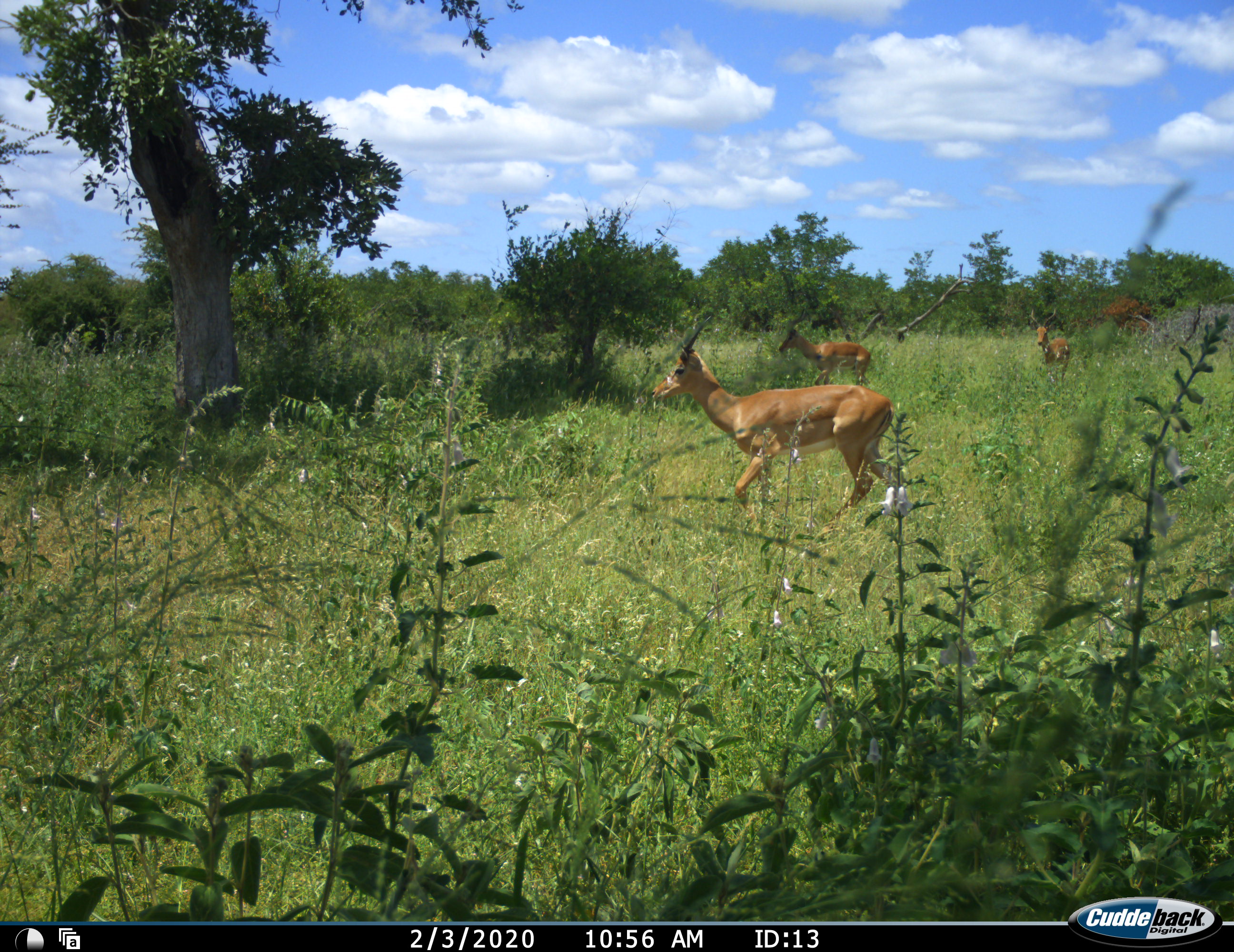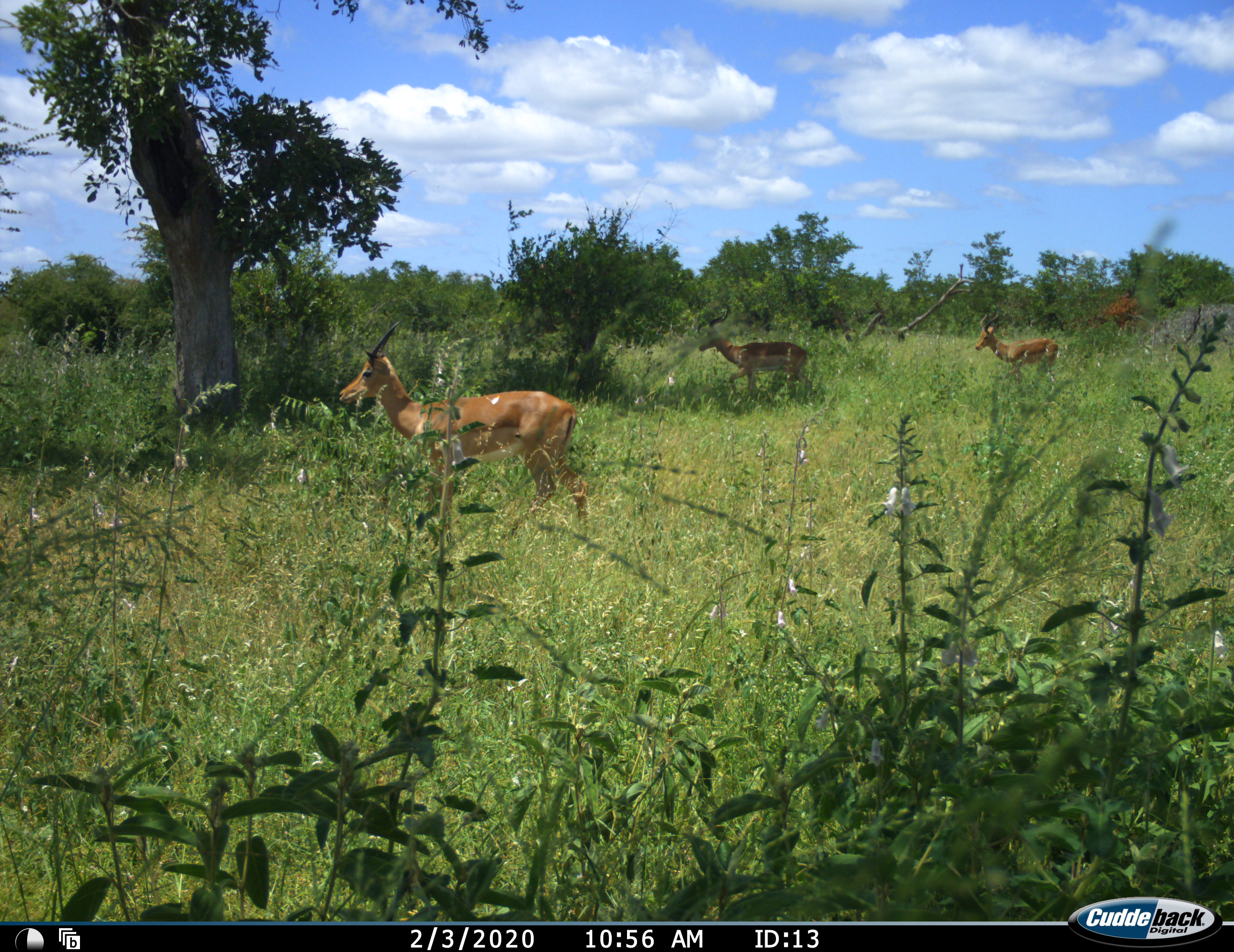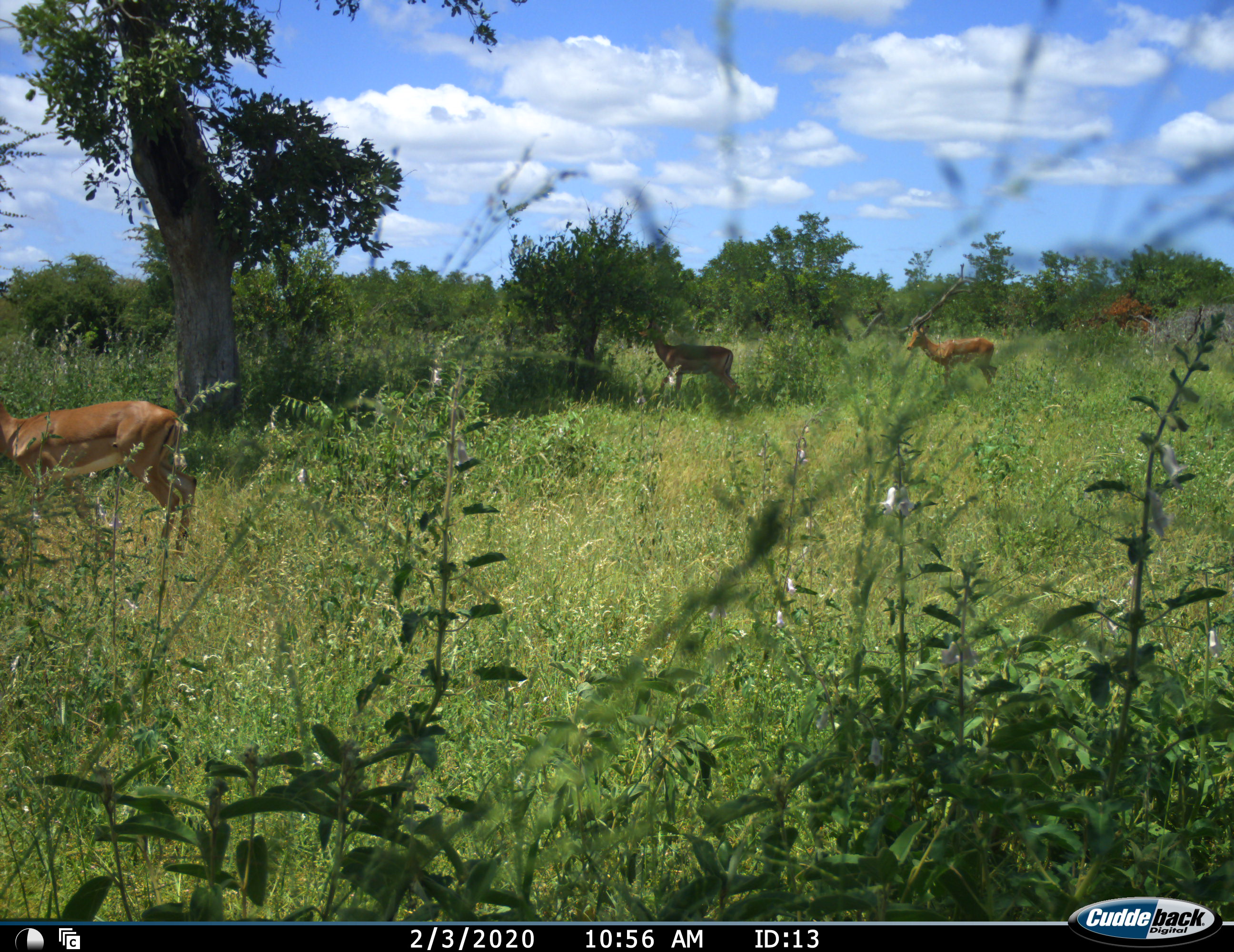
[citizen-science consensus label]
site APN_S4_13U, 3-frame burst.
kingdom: Animalia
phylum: Chordata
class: Mammalia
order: Artiodactyla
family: Bovidae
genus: Aepyceros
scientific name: Aepyceros melampus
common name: impala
Impala (Aepyceros melampus), count 3. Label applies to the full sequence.